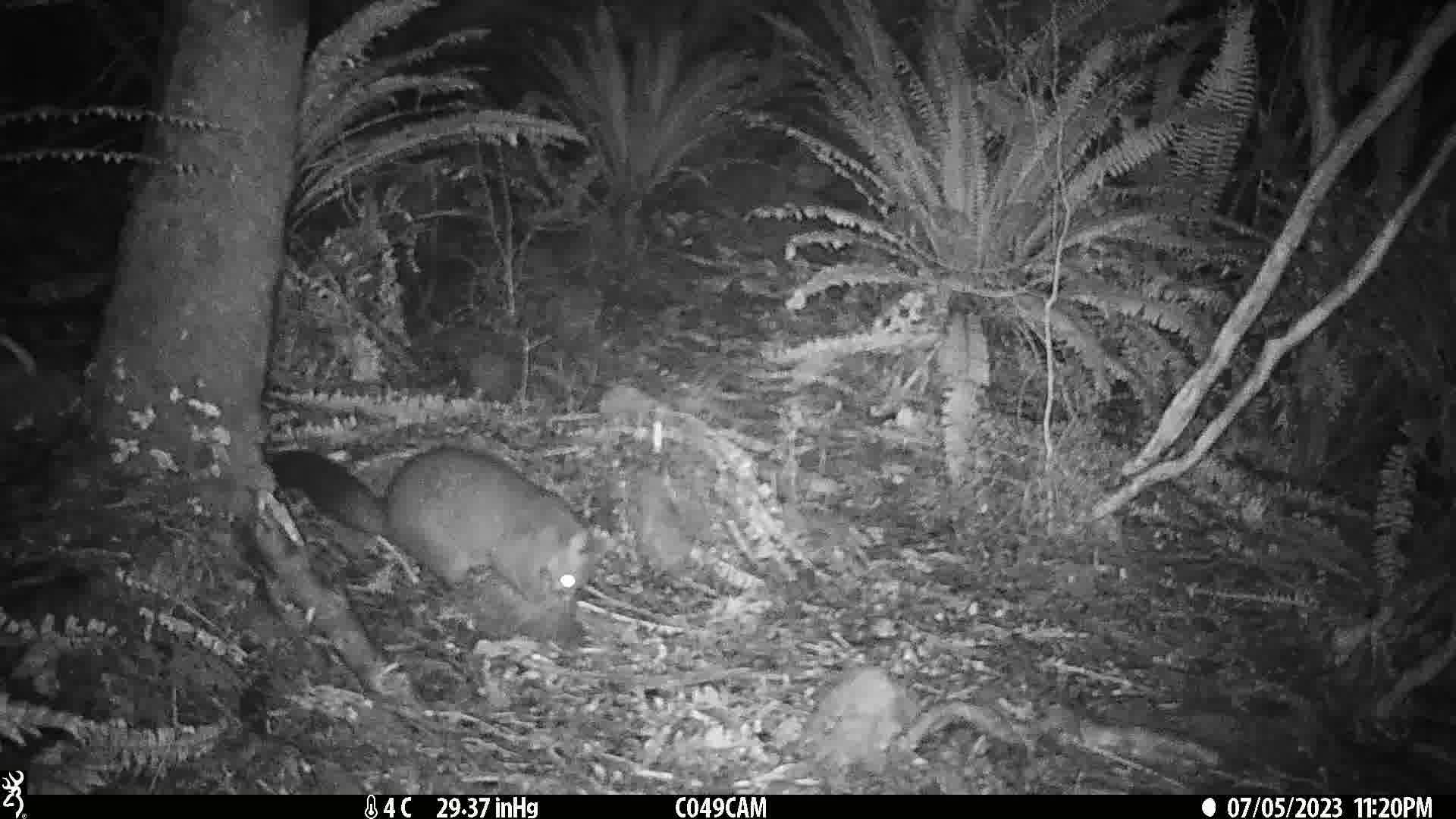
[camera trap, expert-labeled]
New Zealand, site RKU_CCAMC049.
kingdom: Animalia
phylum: Chordata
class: Mammalia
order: Diprotodontia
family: Phalangeridae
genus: Trichosurus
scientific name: Trichosurus vulpecula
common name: common brushtail possum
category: possum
Possum (common brushtail possum) (Trichosurus vulpecula).